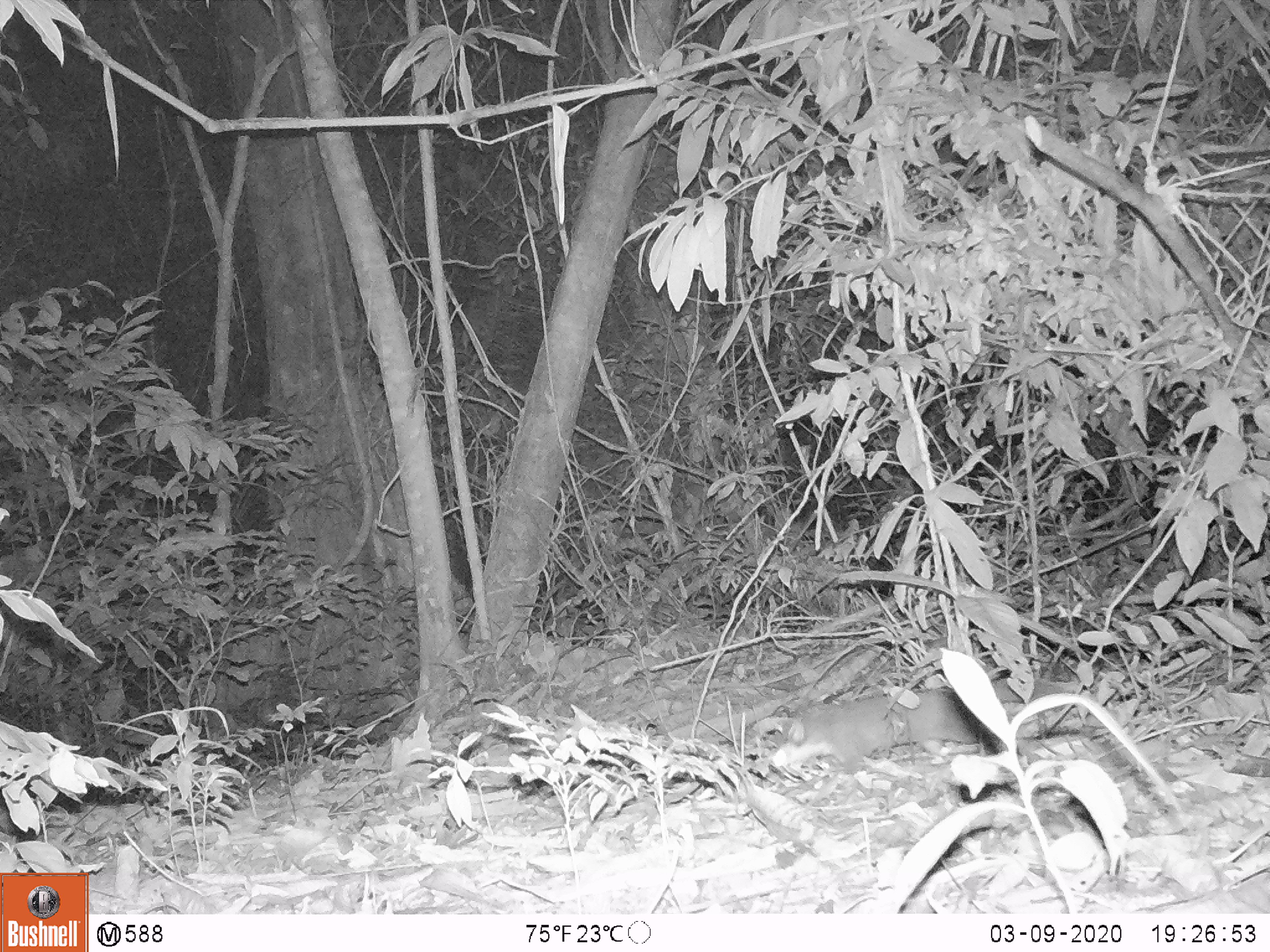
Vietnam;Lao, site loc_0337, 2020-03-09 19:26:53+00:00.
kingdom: Animalia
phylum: Chordata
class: Mammalia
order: Carnivora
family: Mustelidae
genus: Melogale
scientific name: Melogale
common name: ferret badger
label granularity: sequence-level